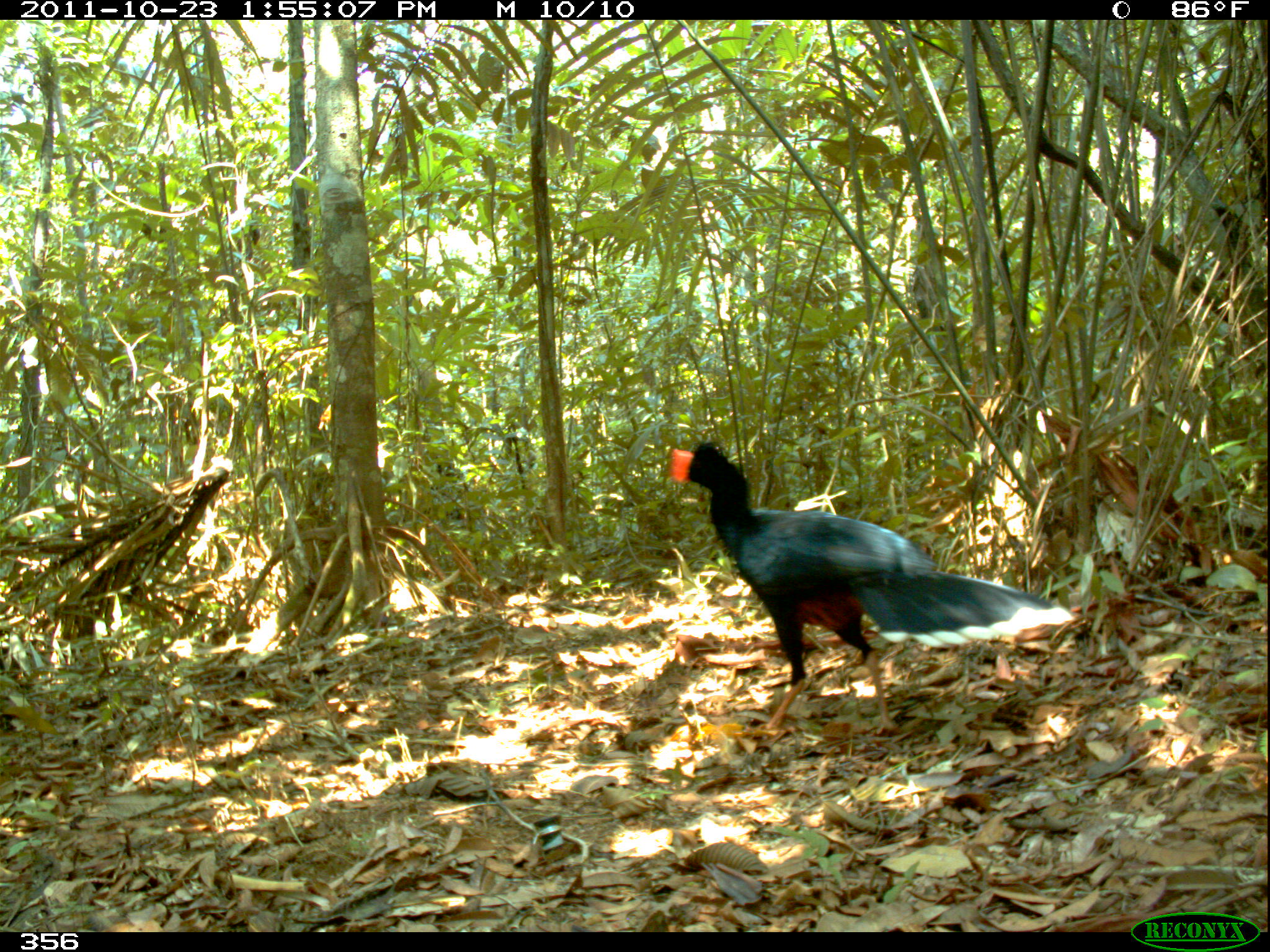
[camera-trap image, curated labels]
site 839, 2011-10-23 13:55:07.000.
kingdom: Animalia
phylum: Chordata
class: Aves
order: Galliformes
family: Cracidae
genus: Mitu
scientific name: Mitu tuberosum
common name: razor-billed curassow